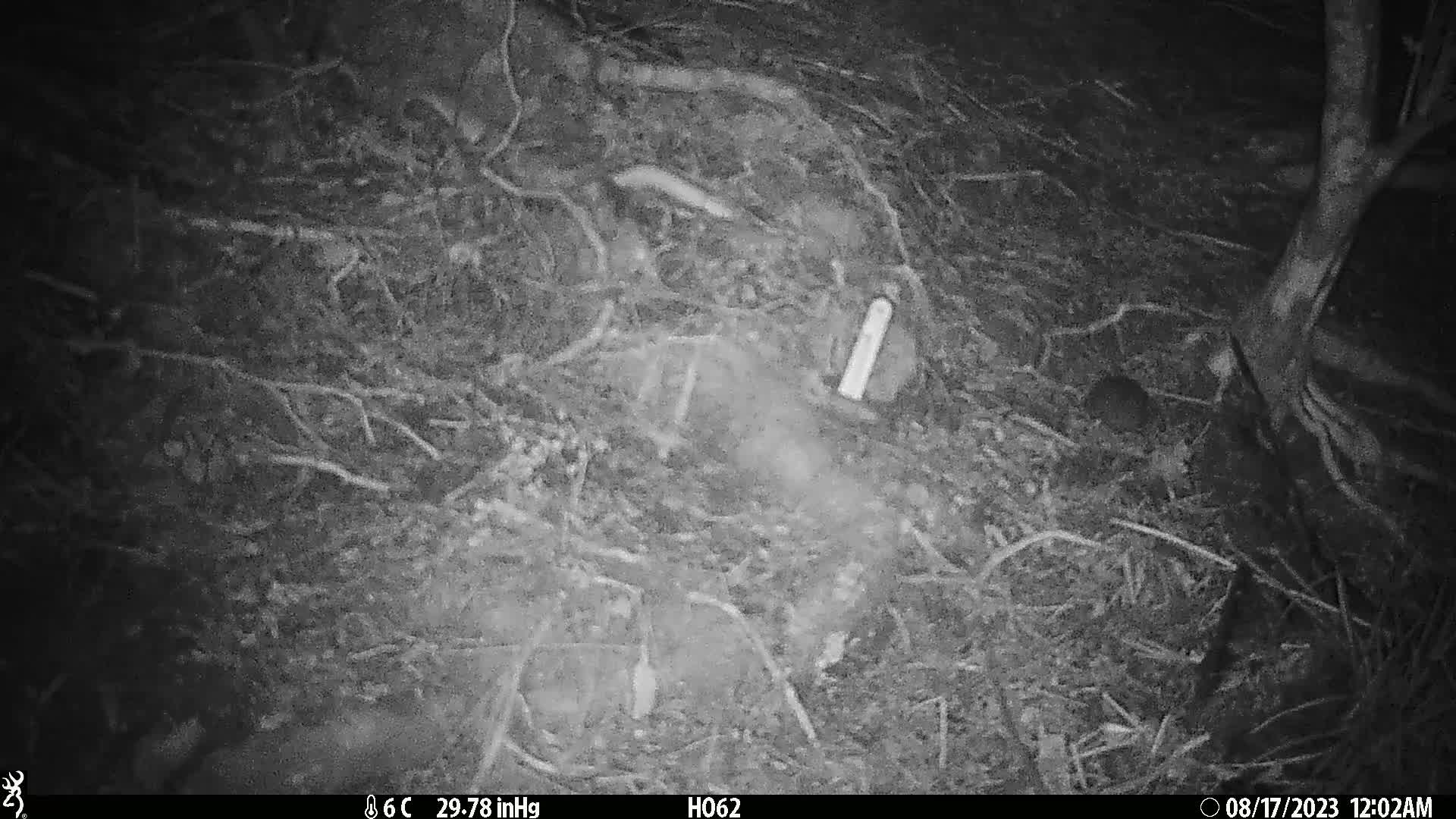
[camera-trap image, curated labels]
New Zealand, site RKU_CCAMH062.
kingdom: Animalia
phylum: Chordata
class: Mammalia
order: Rodentia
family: Muridae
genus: Rattus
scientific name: Rattus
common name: rat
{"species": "rat (Rattus)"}